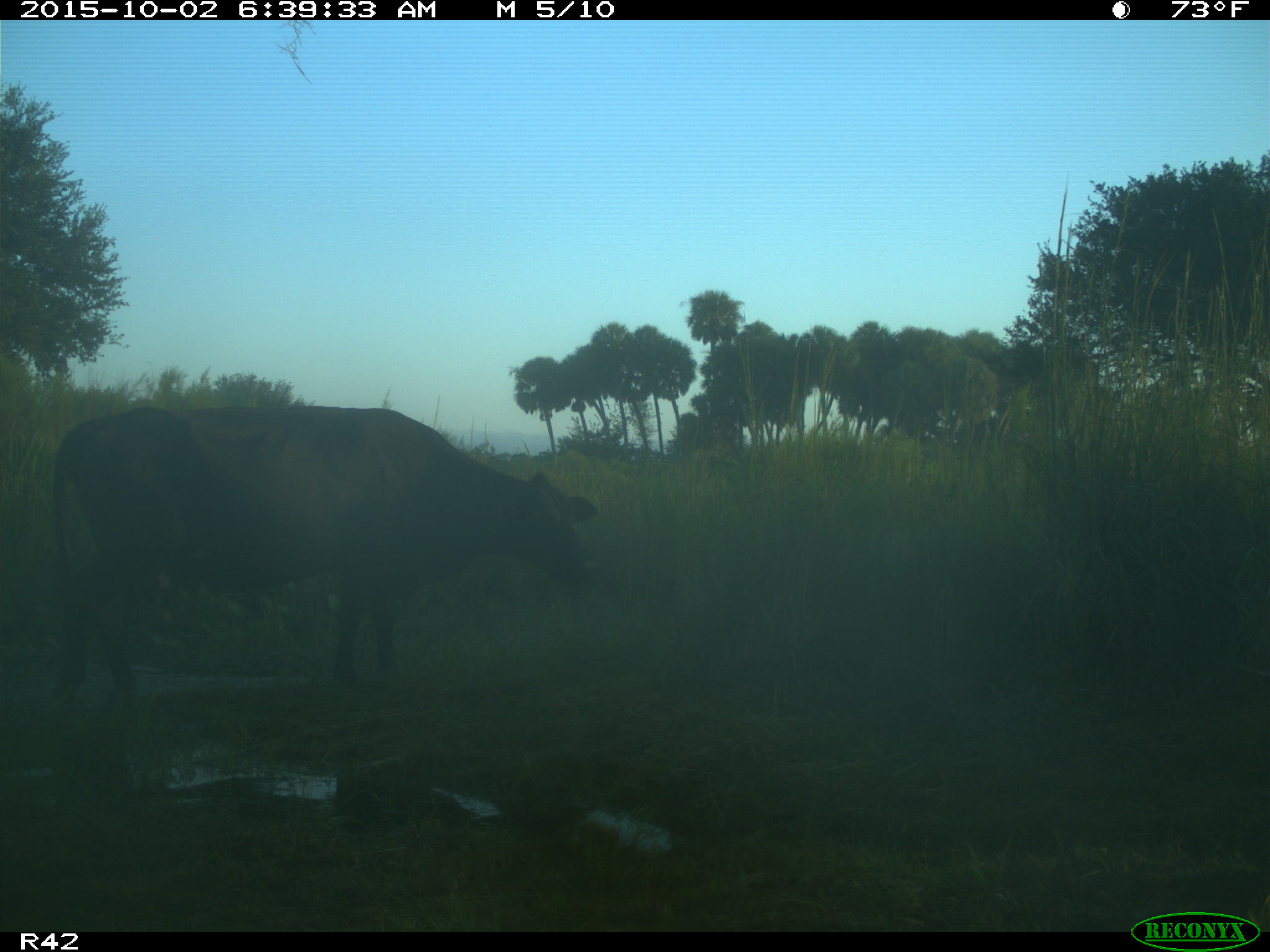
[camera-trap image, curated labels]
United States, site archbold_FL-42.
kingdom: Animalia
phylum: Chordata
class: Mammalia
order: Artiodactyla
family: Bovidae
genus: Bos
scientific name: Bos taurus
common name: domestic cow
Bos taurus (domestic cow).